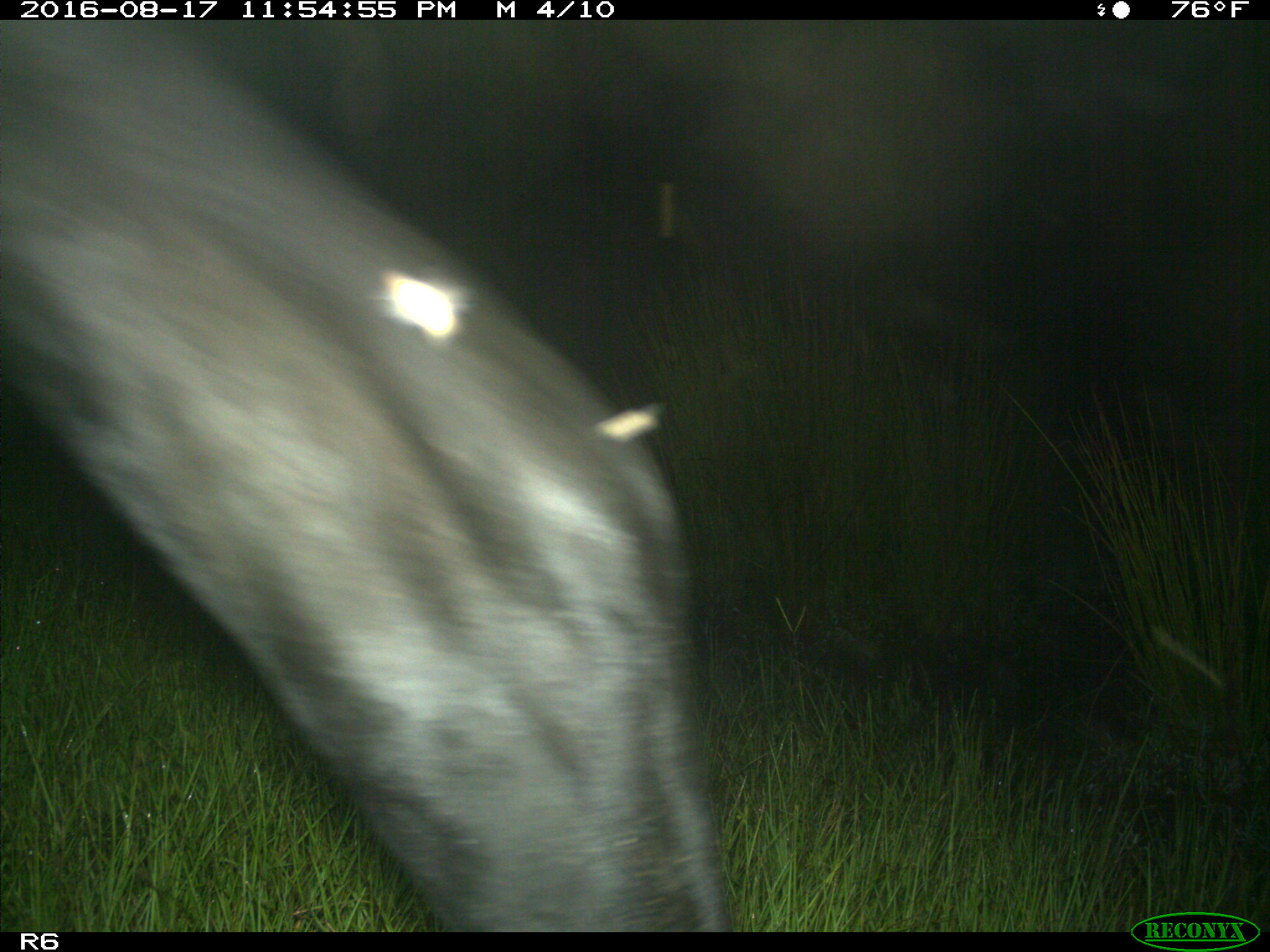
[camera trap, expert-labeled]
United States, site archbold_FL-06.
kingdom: Animalia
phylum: Chordata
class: Mammalia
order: Artiodactyla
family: Bovidae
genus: Bos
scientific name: Bos taurus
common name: domestic cow